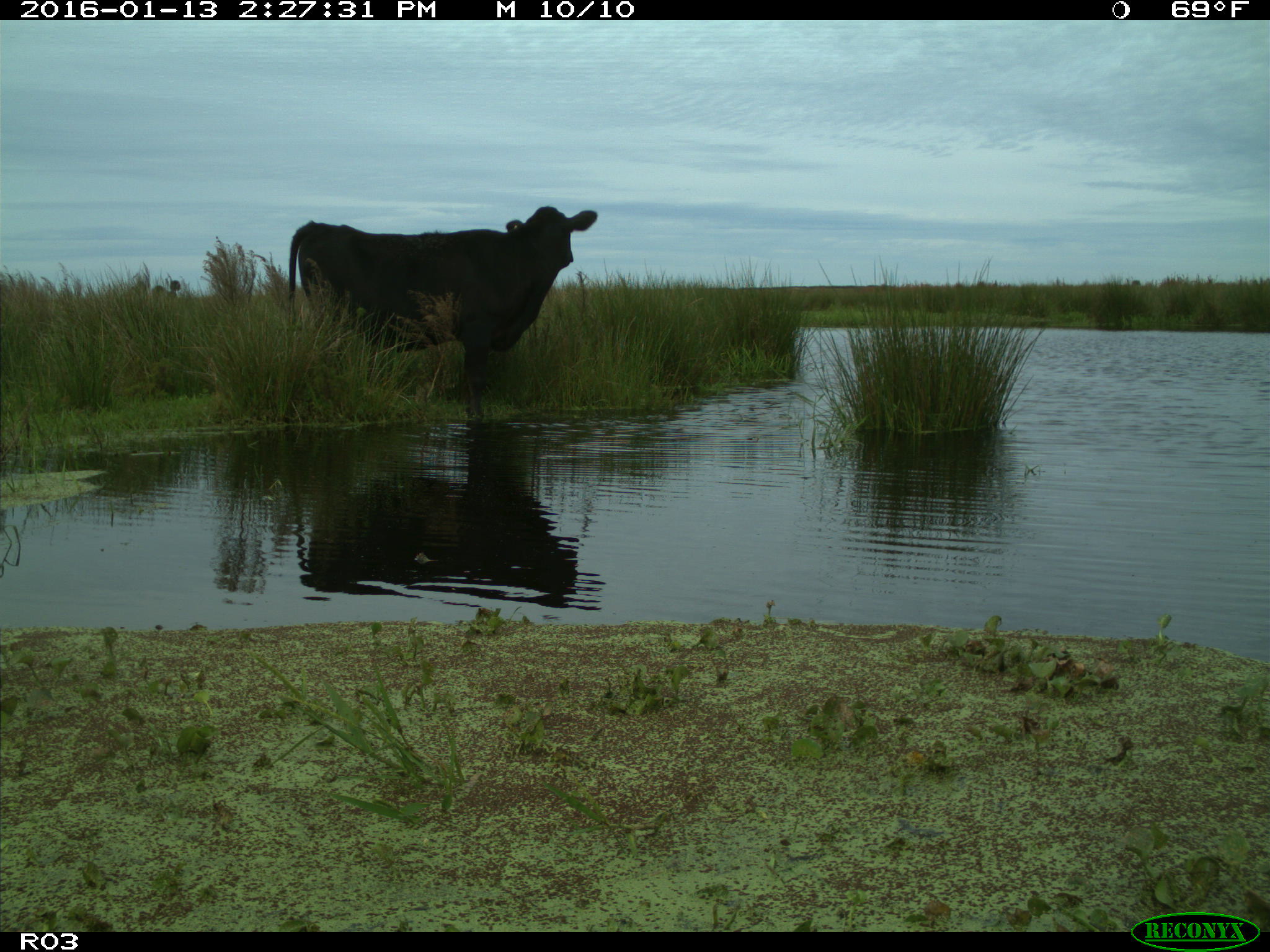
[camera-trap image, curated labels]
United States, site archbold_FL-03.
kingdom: Animalia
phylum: Chordata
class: Mammalia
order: Artiodactyla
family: Bovidae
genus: Bos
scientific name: Bos taurus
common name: domestic cow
Bos taurus (domestic cow).